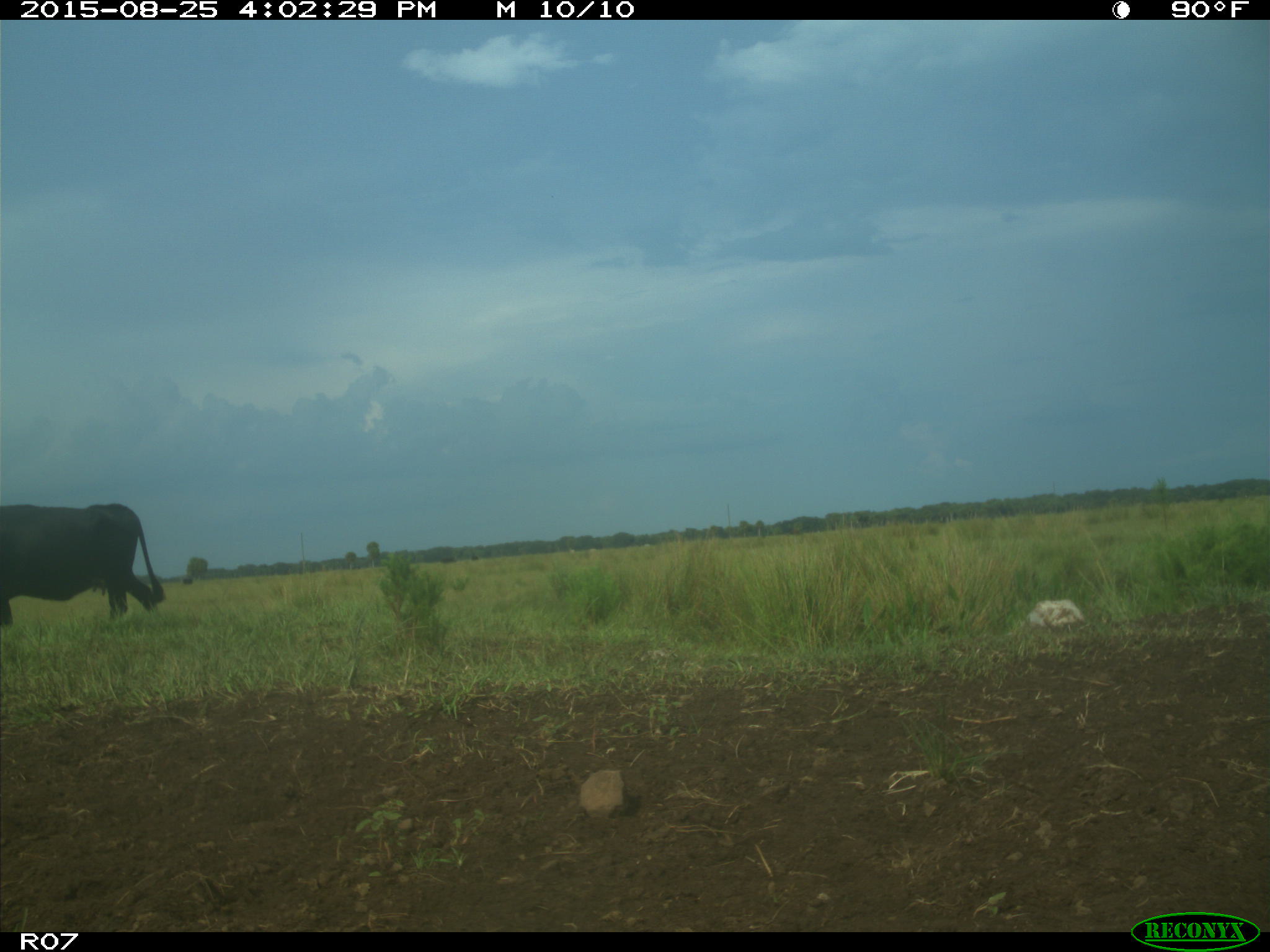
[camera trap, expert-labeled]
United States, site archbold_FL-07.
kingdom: Animalia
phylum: Chordata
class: Mammalia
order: Artiodactyla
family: Bovidae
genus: Bos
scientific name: Bos taurus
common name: domestic cow